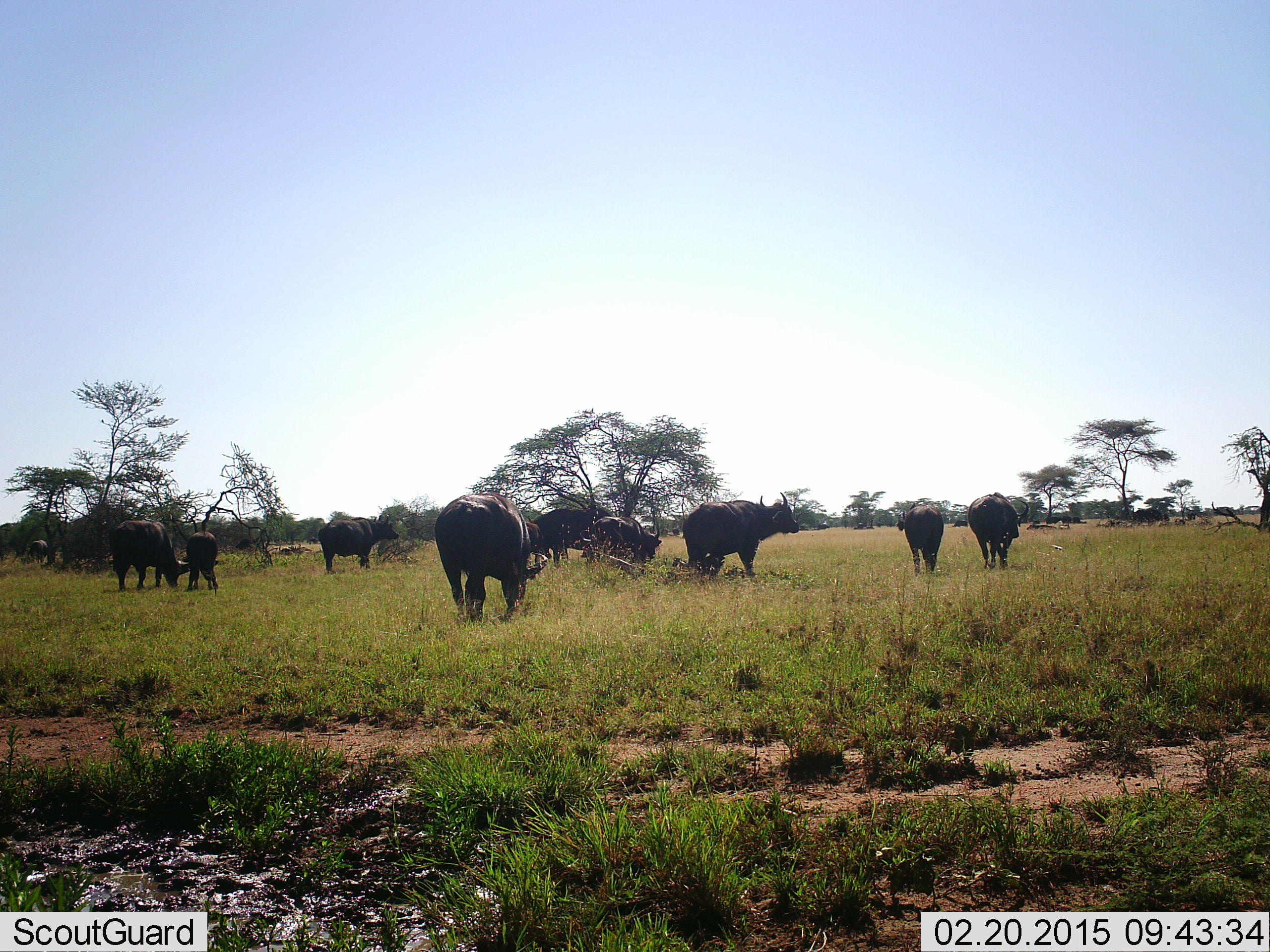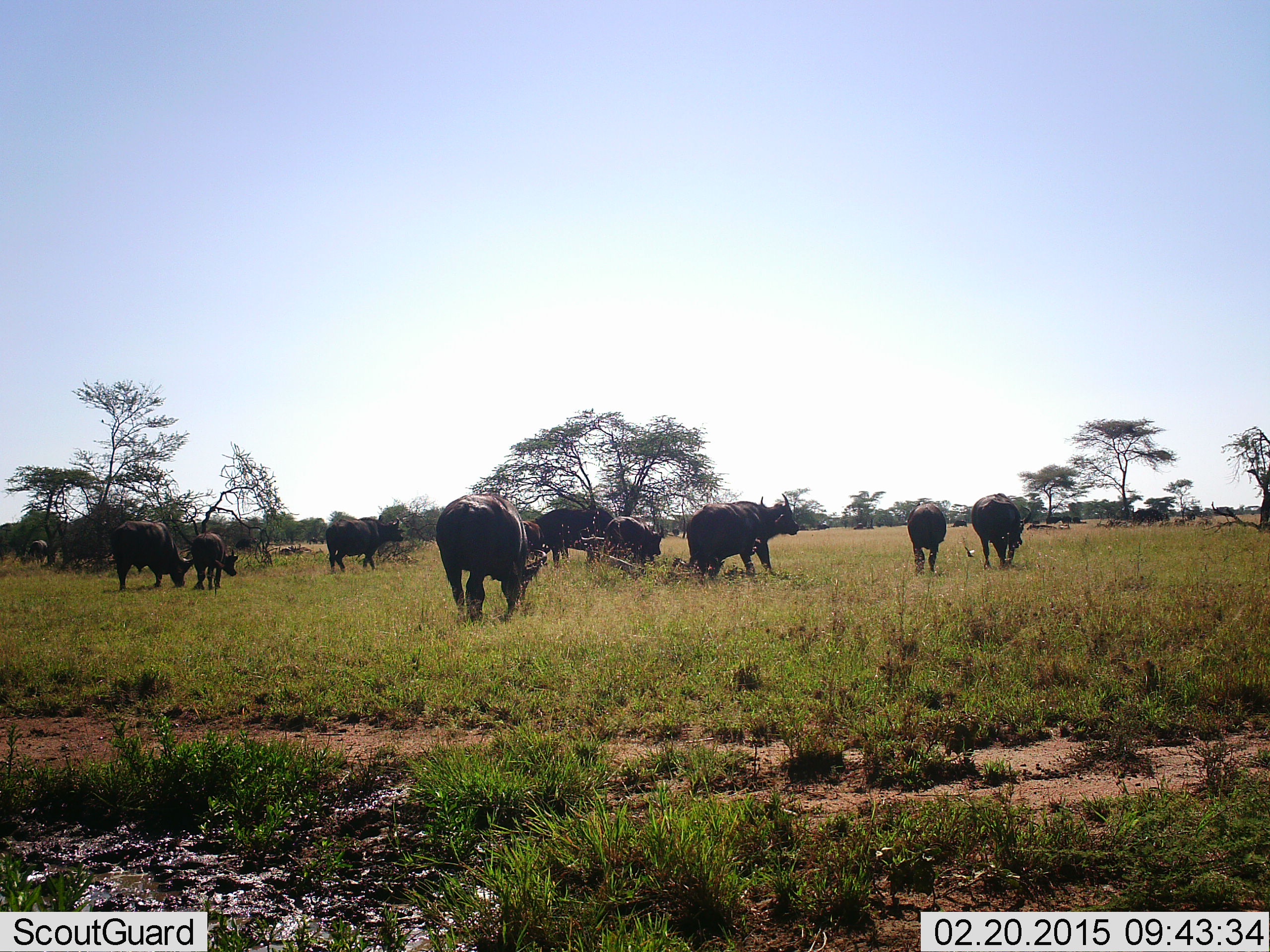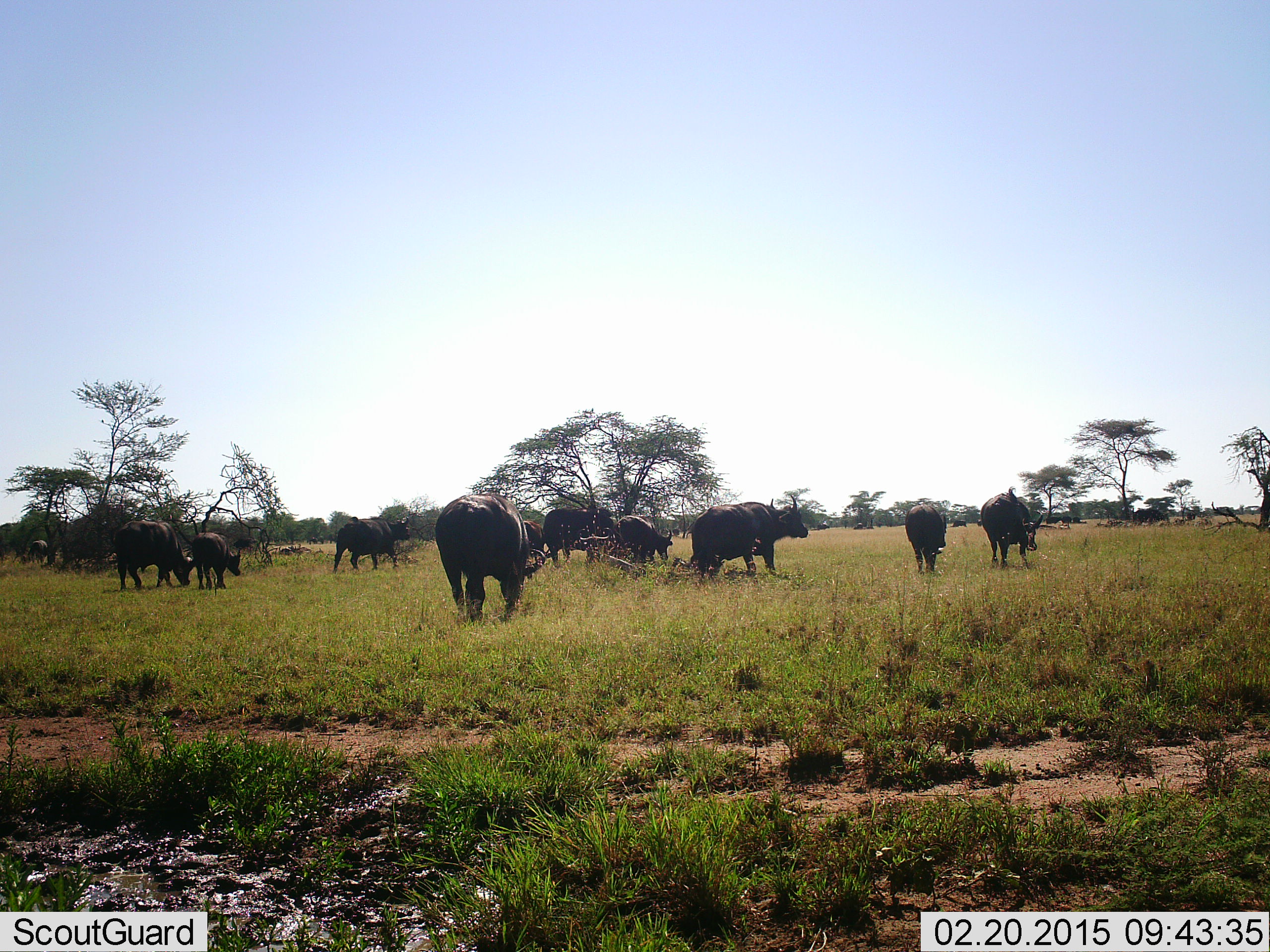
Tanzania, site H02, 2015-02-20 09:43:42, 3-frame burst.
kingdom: Animalia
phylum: Chordata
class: Mammalia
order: Artiodactyla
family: Bovidae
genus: Syncerus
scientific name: Syncerus caffer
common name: cape buffalo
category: buffalo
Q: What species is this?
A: Buffalo (cape buffalo) (Syncerus caffer).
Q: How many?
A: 11-50.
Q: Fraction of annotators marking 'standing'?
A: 53%.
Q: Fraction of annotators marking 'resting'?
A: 7%.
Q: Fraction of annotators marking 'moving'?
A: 60%.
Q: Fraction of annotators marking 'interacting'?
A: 0%.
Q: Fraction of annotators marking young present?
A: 27%.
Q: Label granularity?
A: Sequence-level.